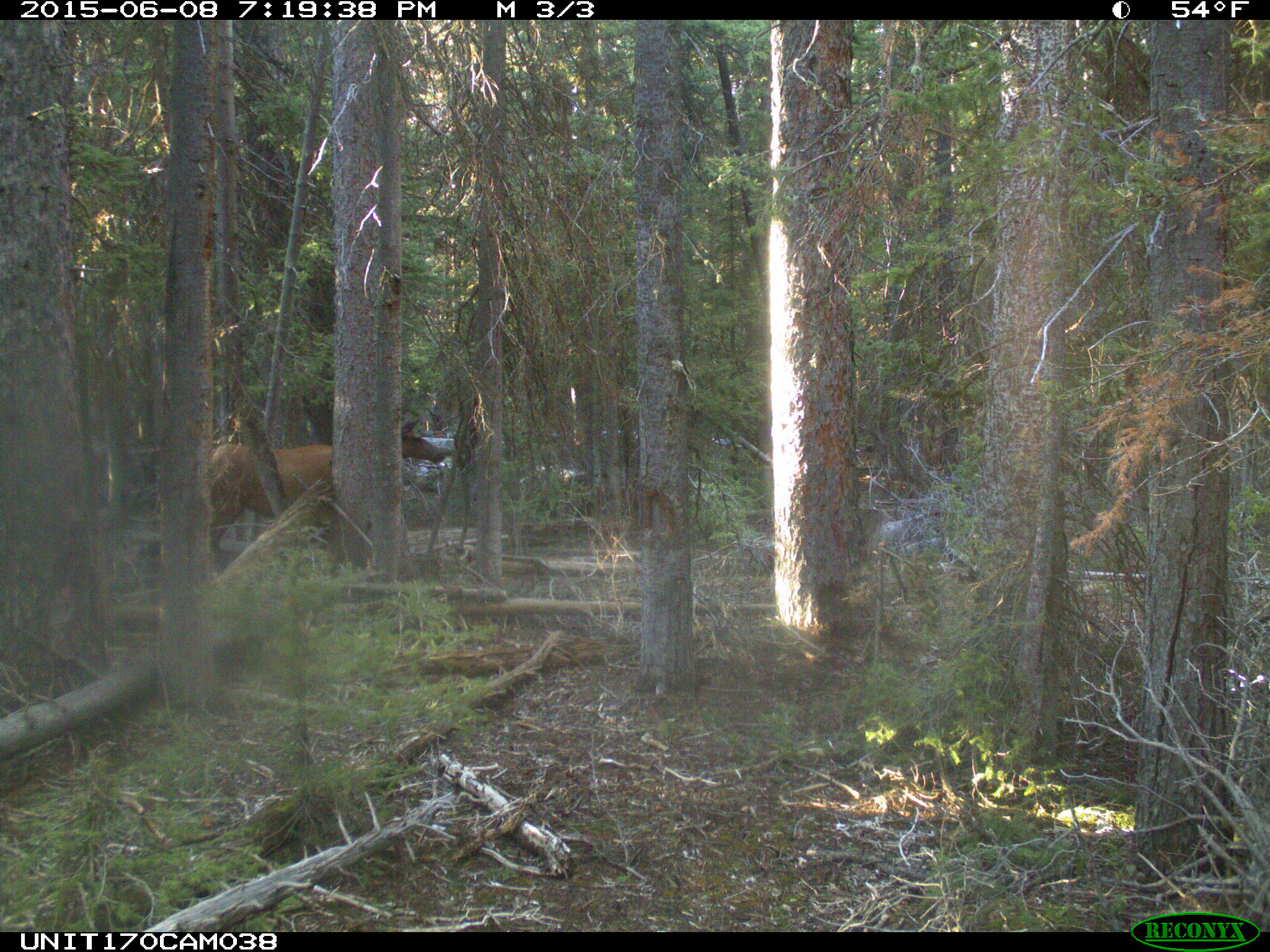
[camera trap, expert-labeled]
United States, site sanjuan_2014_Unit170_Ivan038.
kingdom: Animalia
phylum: Chordata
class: Mammalia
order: Artiodactyla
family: Cervidae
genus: Cervus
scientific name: Cervus elaphus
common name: red deer